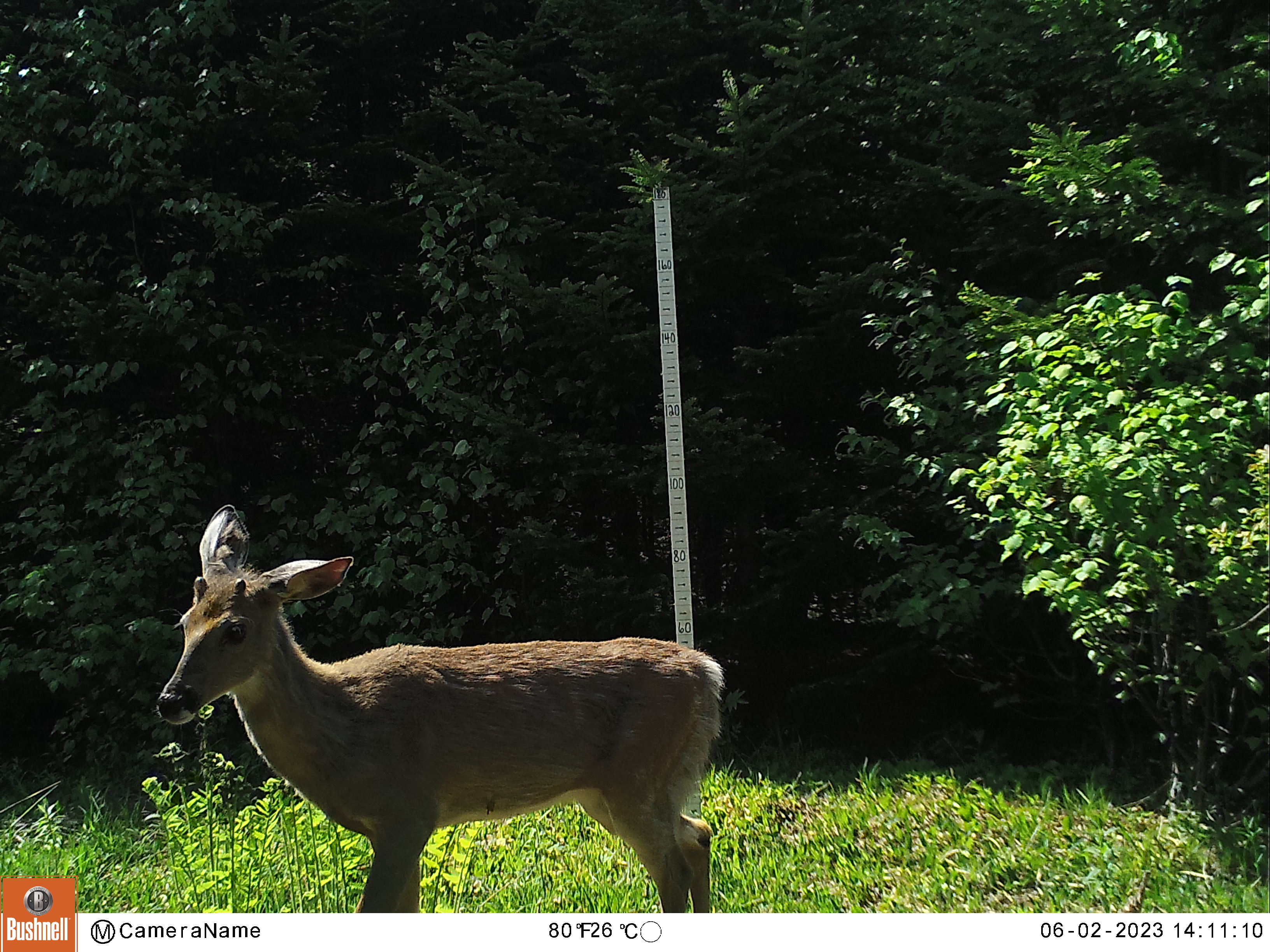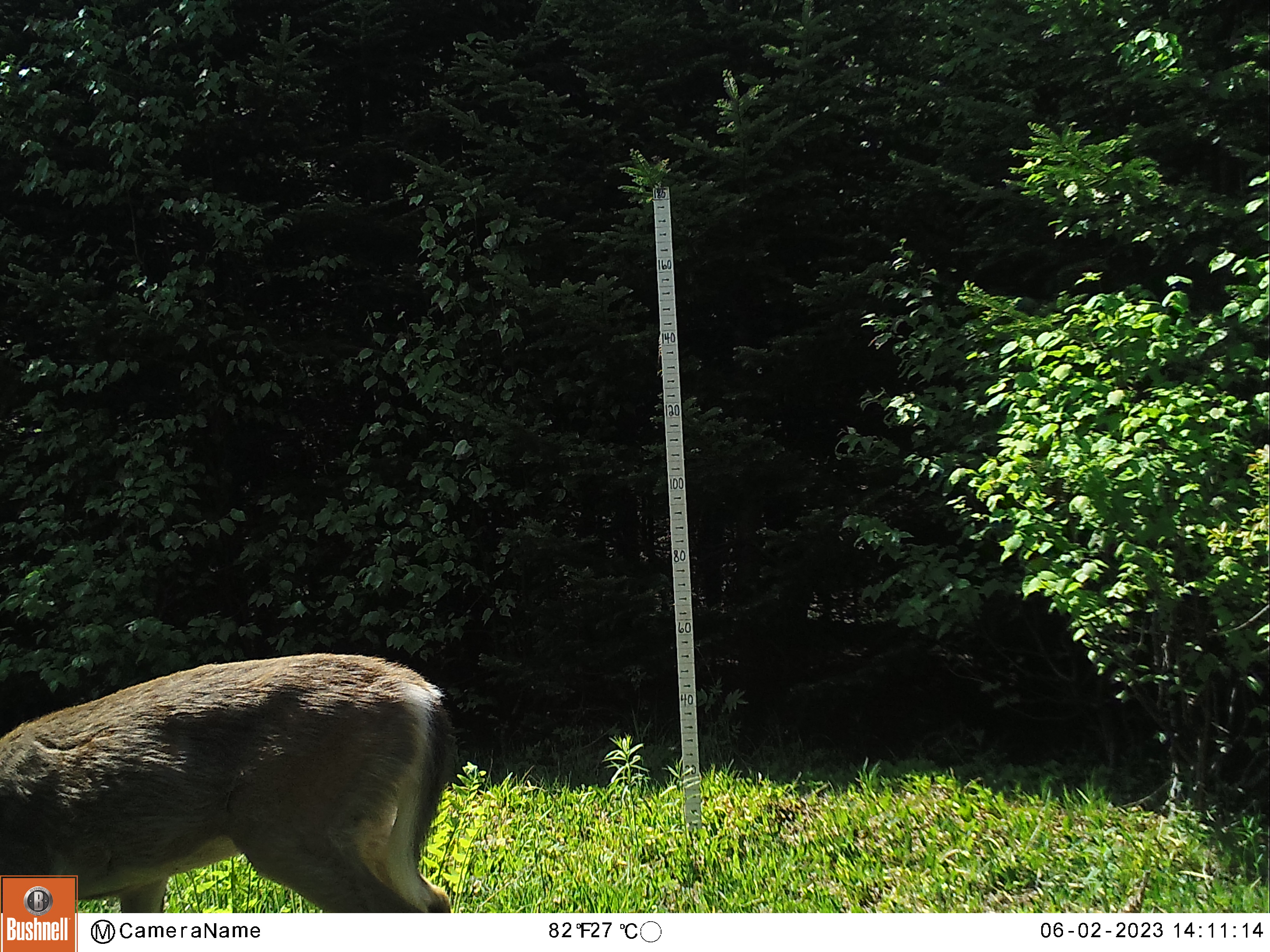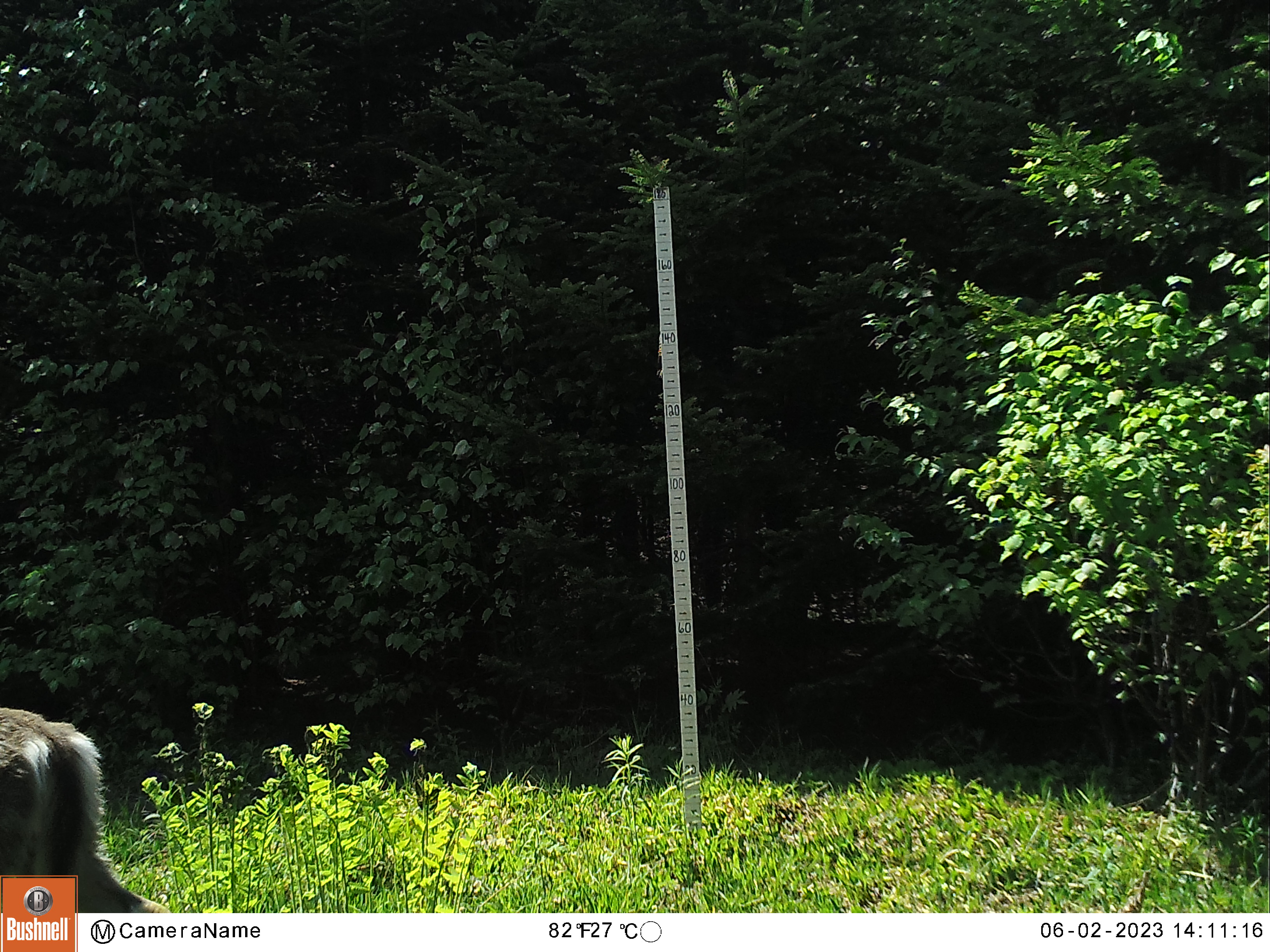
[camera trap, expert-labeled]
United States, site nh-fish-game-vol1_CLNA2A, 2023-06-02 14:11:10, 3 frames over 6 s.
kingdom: Animalia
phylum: Chordata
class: Mammalia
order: Artiodactyla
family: Cervidae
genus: Odocoileus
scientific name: Odocoileus virginianus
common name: white-tailed deer